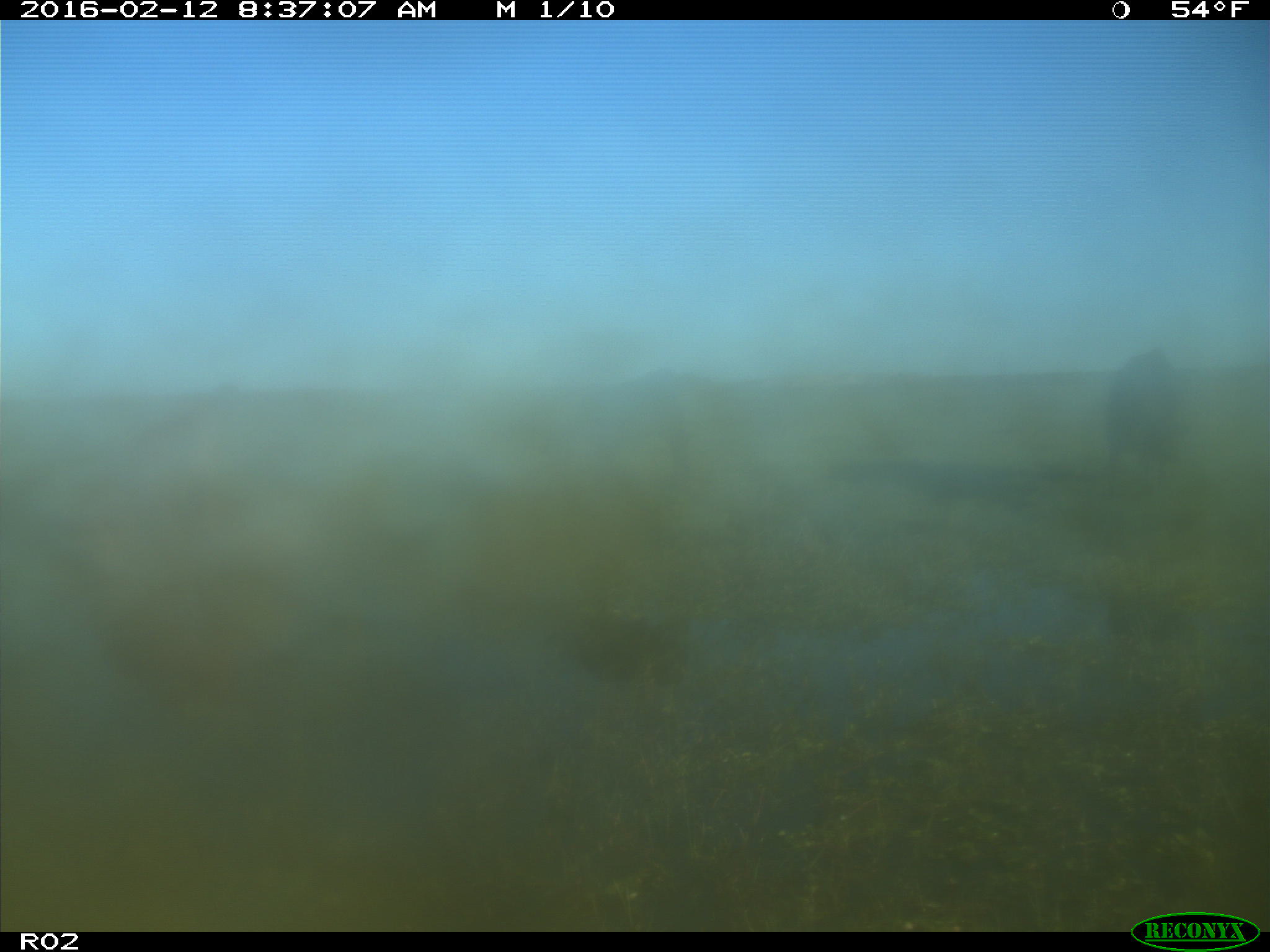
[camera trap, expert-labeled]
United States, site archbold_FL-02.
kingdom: Animalia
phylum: Chordata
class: Mammalia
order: Artiodactyla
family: Bovidae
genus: Bos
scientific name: Bos taurus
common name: domestic cow